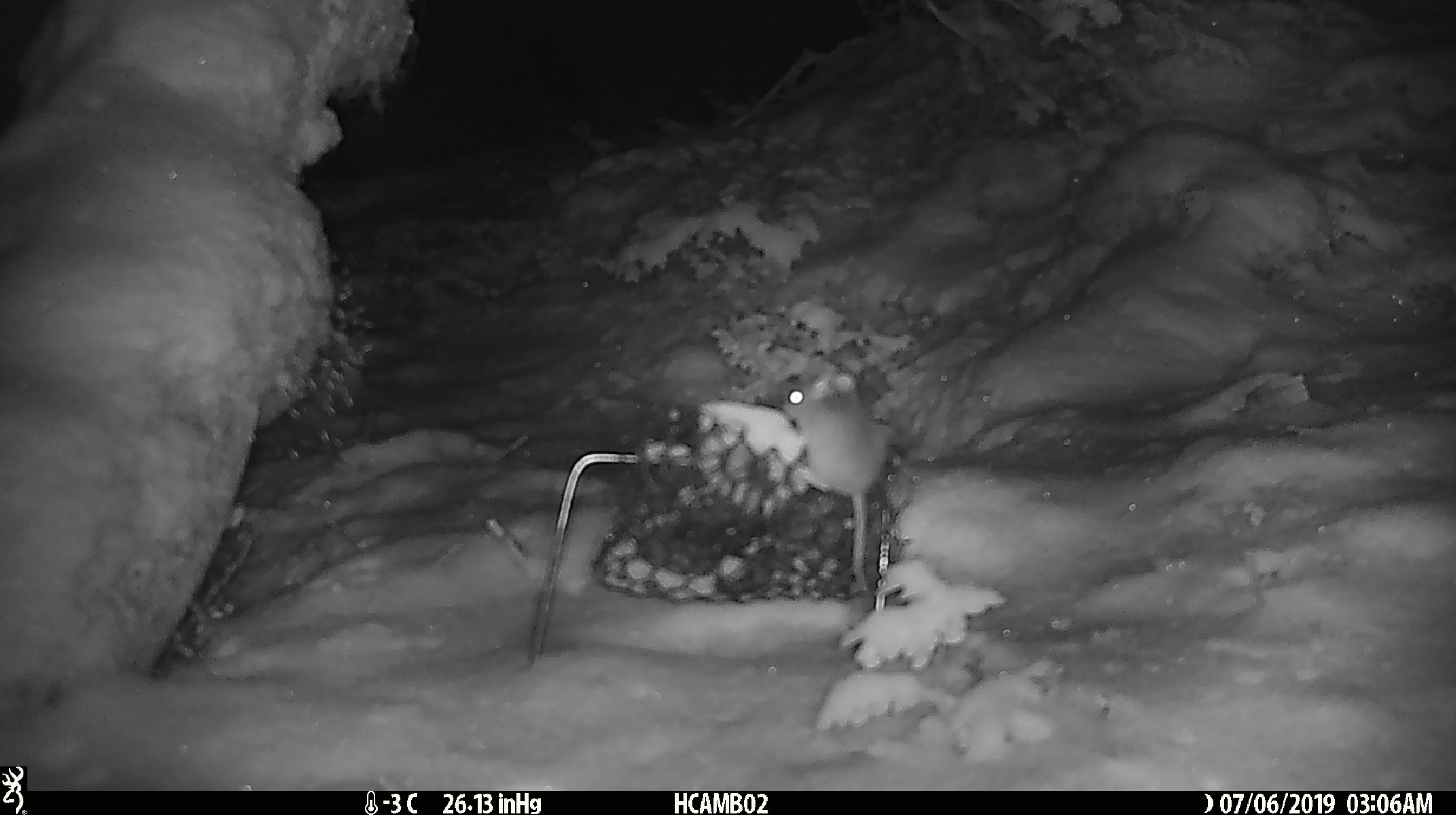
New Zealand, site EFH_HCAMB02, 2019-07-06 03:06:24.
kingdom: Animalia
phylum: Chordata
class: Mammalia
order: Rodentia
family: Muridae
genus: Mus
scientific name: Mus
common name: mouse